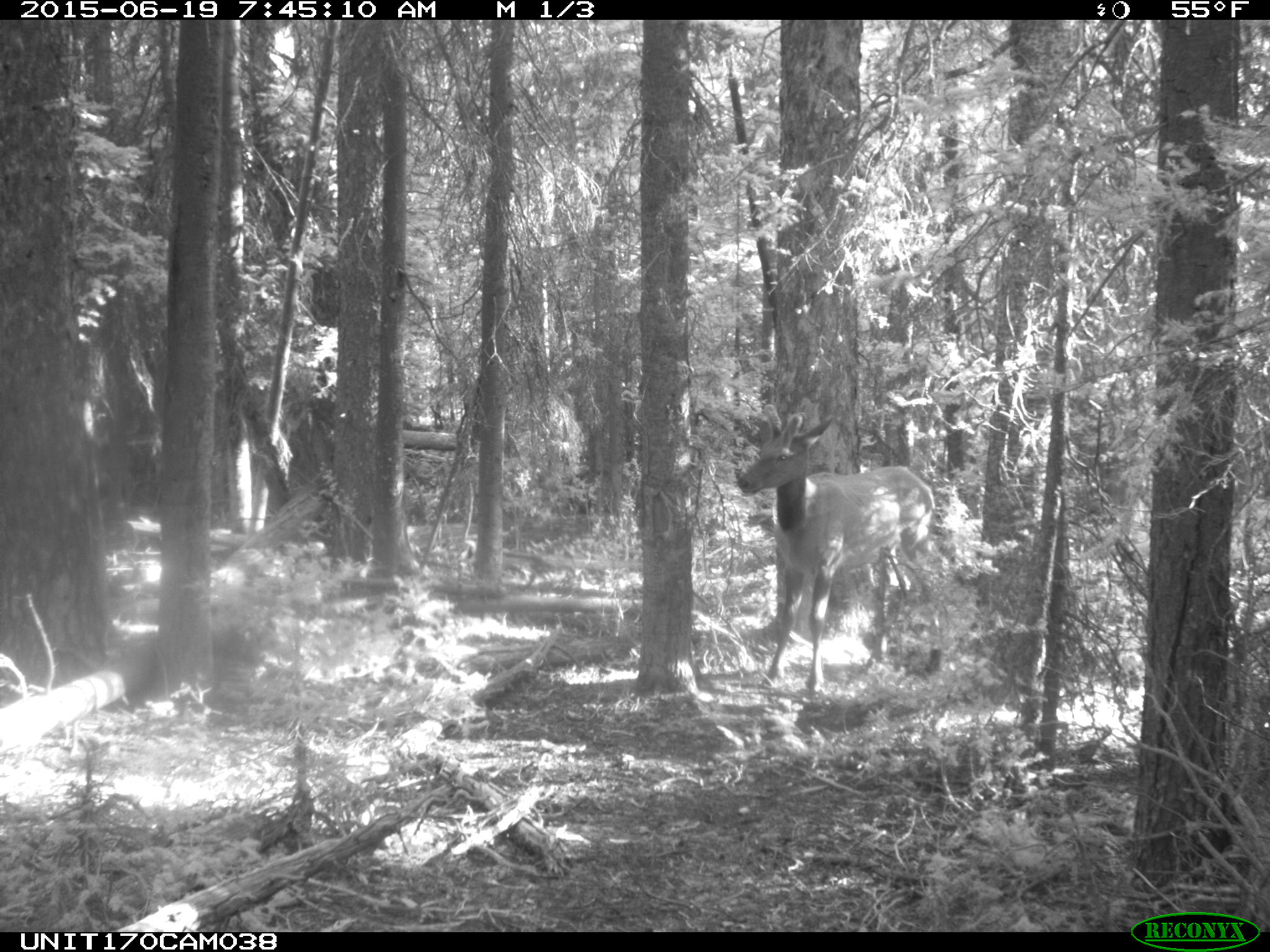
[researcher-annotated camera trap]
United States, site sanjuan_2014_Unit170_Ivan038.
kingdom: Animalia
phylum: Chordata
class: Mammalia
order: Artiodactyla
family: Cervidae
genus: Cervus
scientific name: Cervus elaphus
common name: red deer